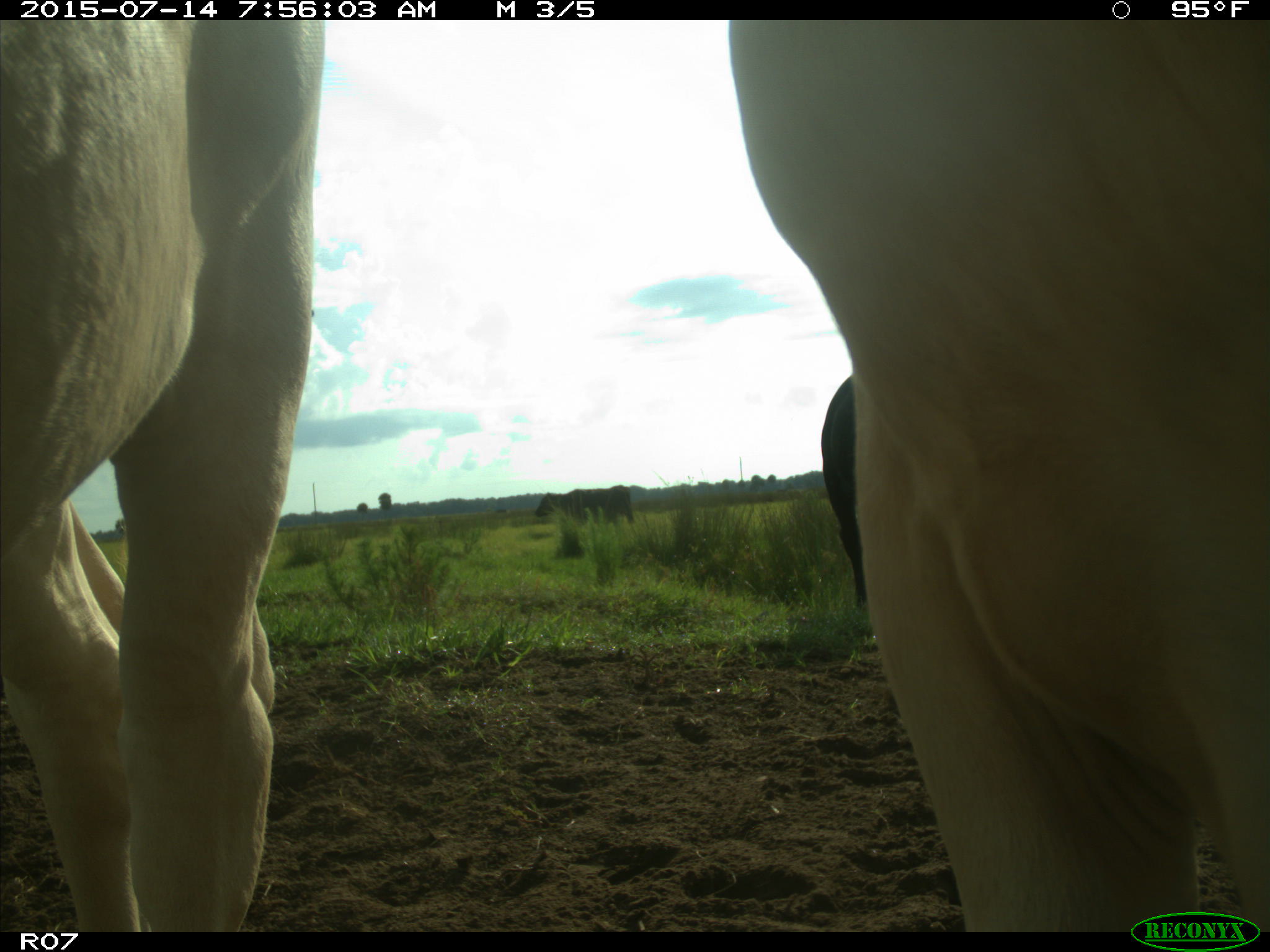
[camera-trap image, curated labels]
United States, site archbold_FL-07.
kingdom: Animalia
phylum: Chordata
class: Mammalia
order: Artiodactyla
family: Bovidae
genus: Bos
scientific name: Bos taurus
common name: domestic cow